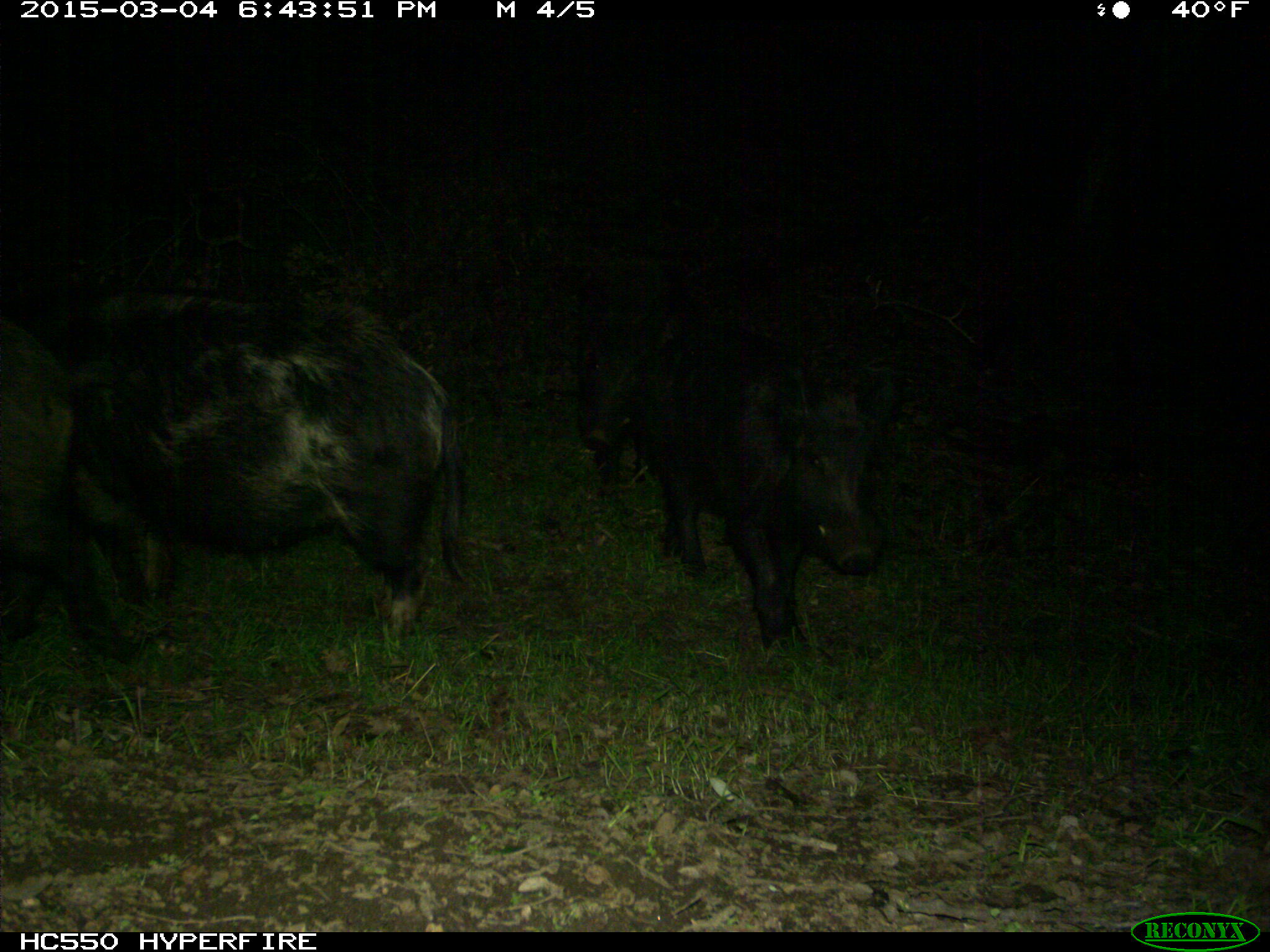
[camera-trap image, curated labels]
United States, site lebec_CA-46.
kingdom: Animalia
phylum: Chordata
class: Mammalia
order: Artiodactyla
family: Suidae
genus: Sus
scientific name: Sus scrofa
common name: wild boar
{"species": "Sus scrofa (wild boar)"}